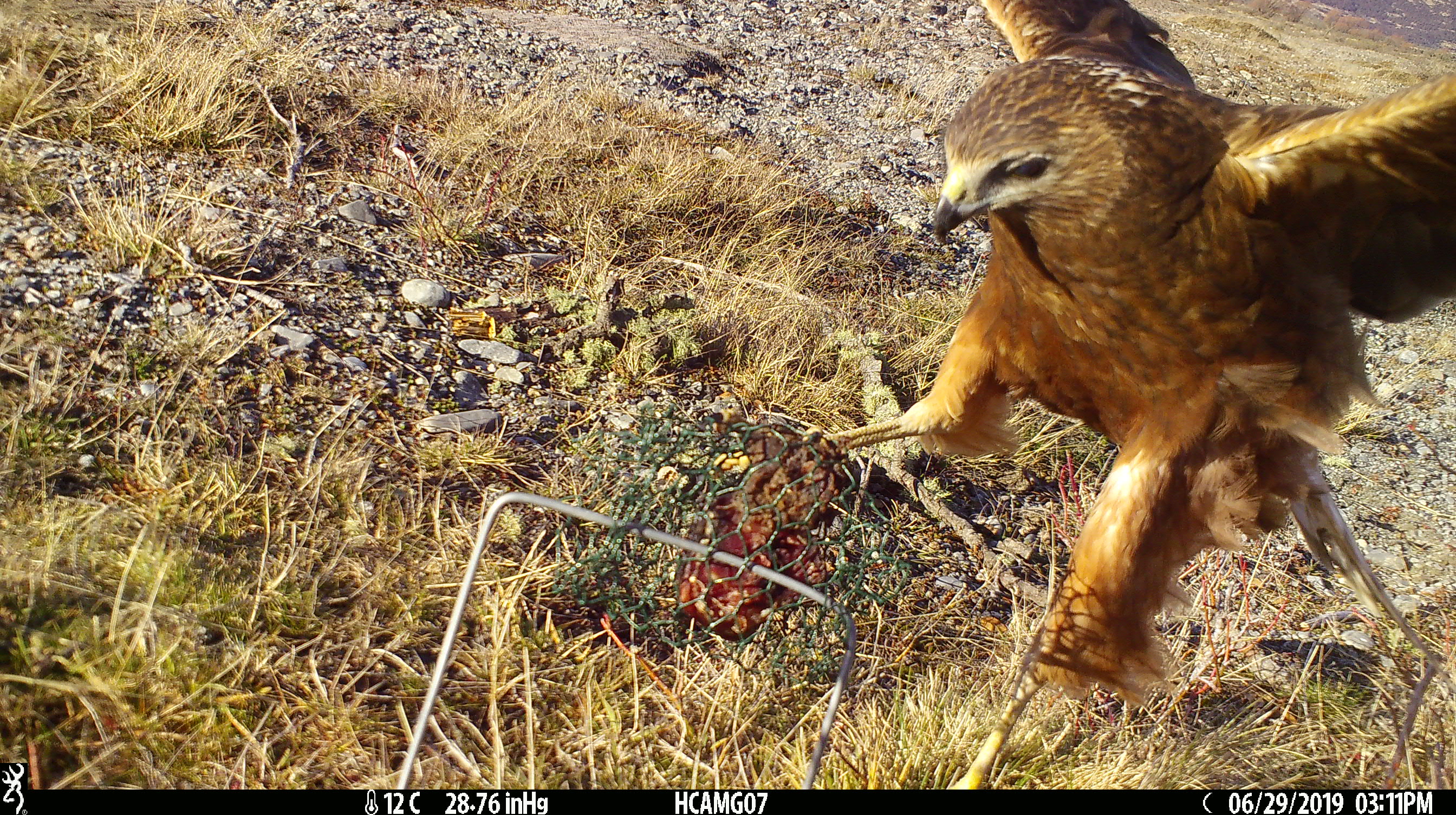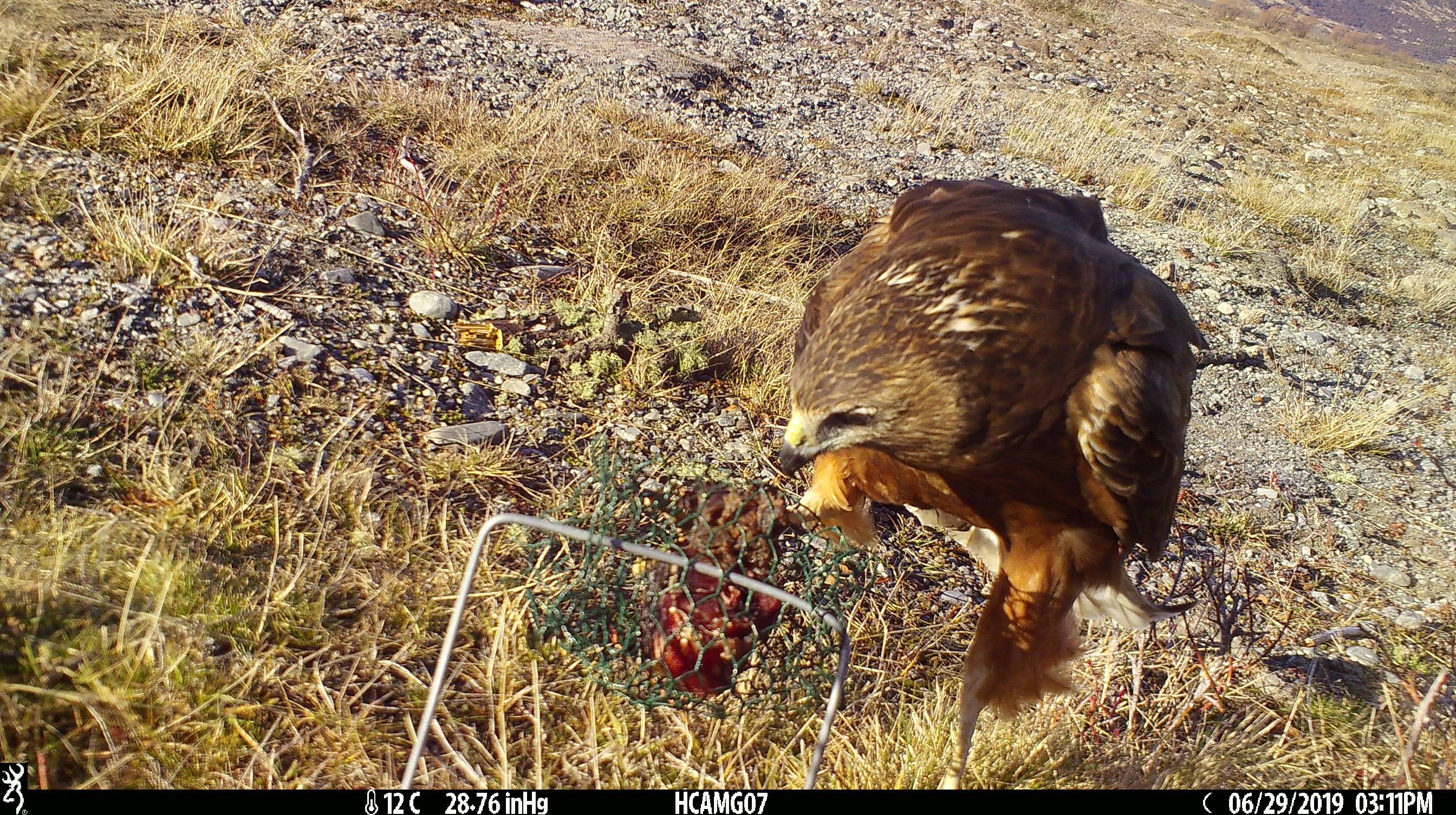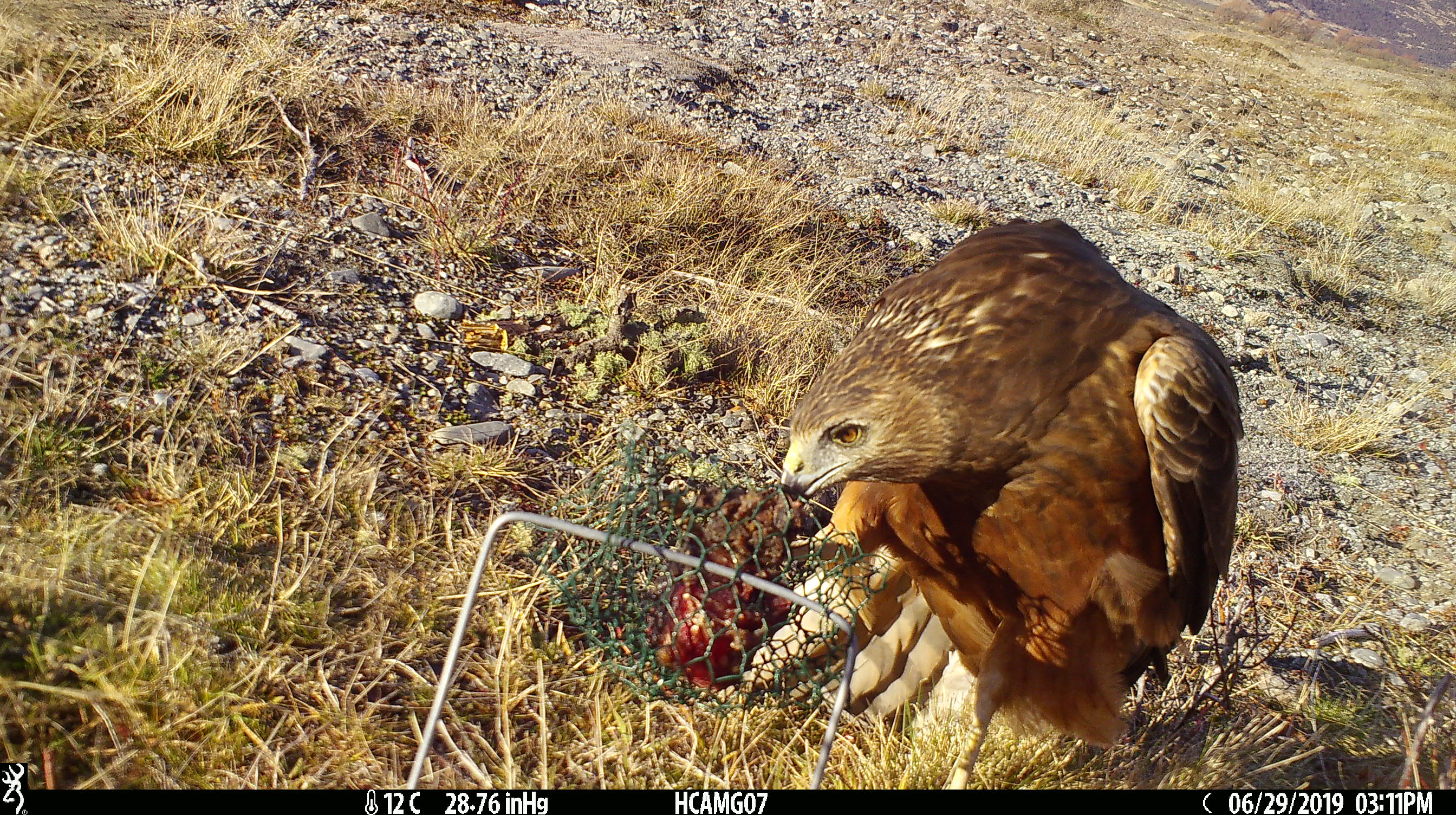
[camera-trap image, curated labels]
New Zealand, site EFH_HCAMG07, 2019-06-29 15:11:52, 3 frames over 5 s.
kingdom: Animalia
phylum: Chordata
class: Aves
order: Accipitriformes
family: Accipitridae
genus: Circus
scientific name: Circus approximans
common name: swamp harrier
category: harrier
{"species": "harrier (swamp harrier) (Circus approximans)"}